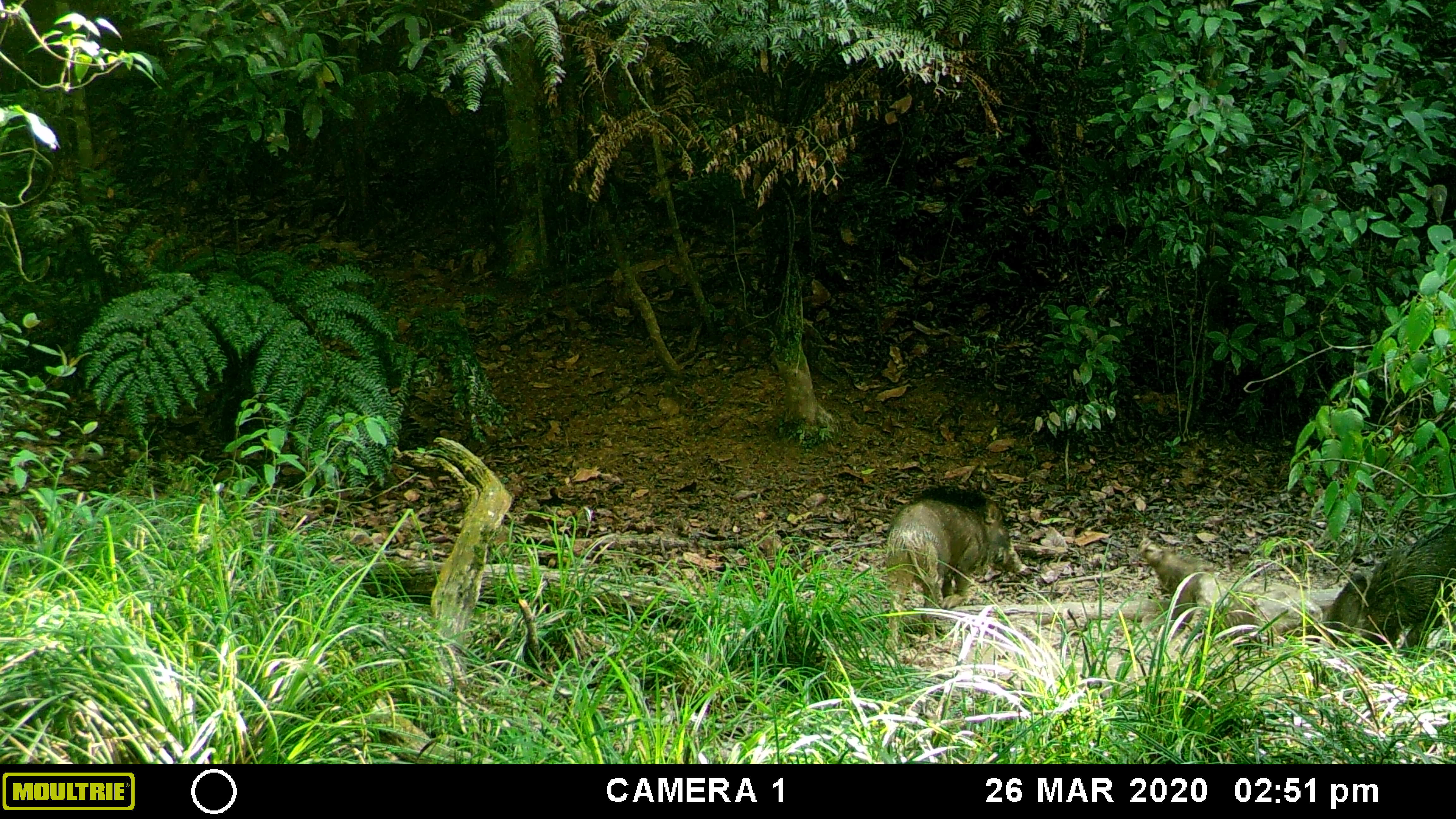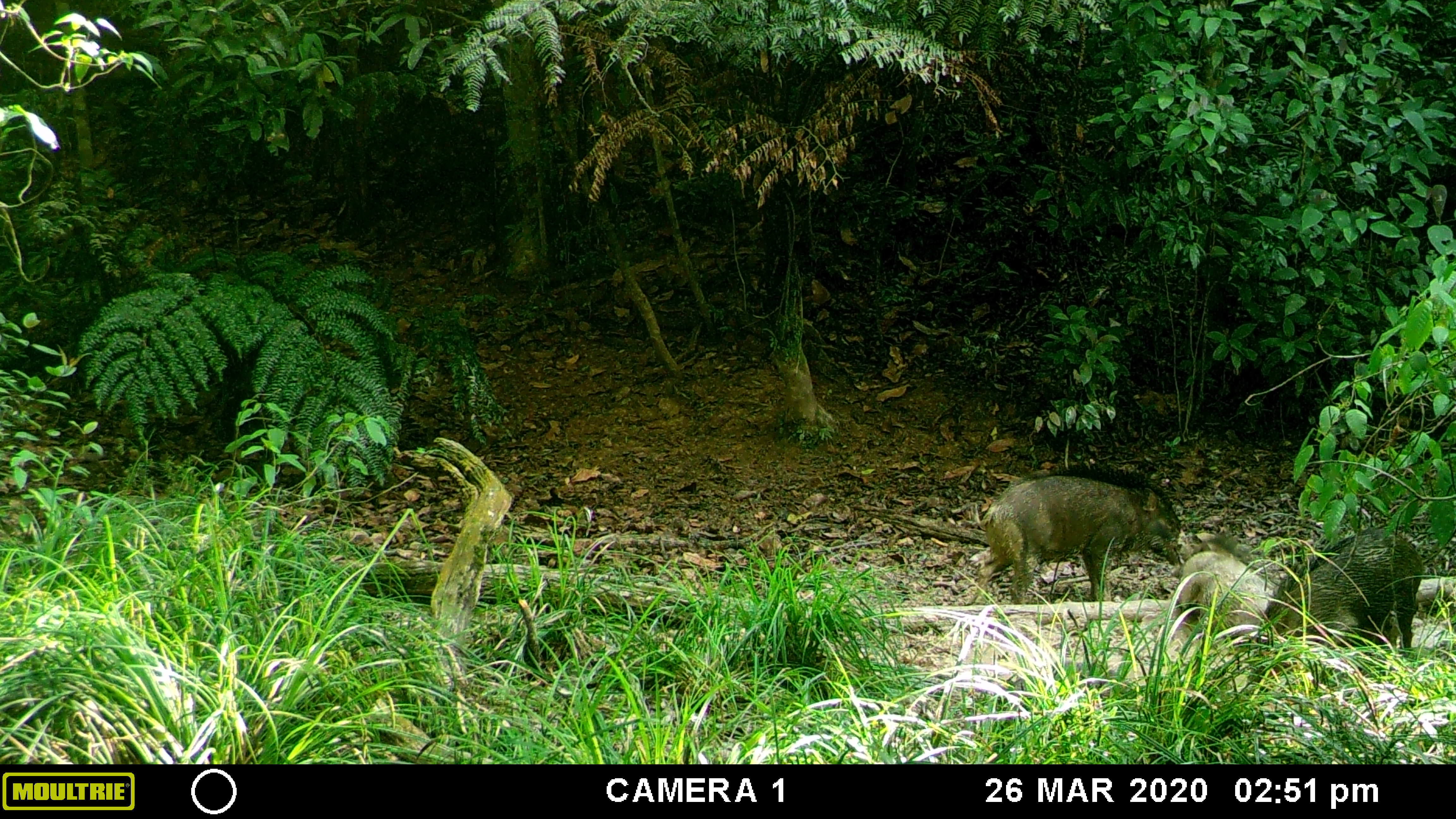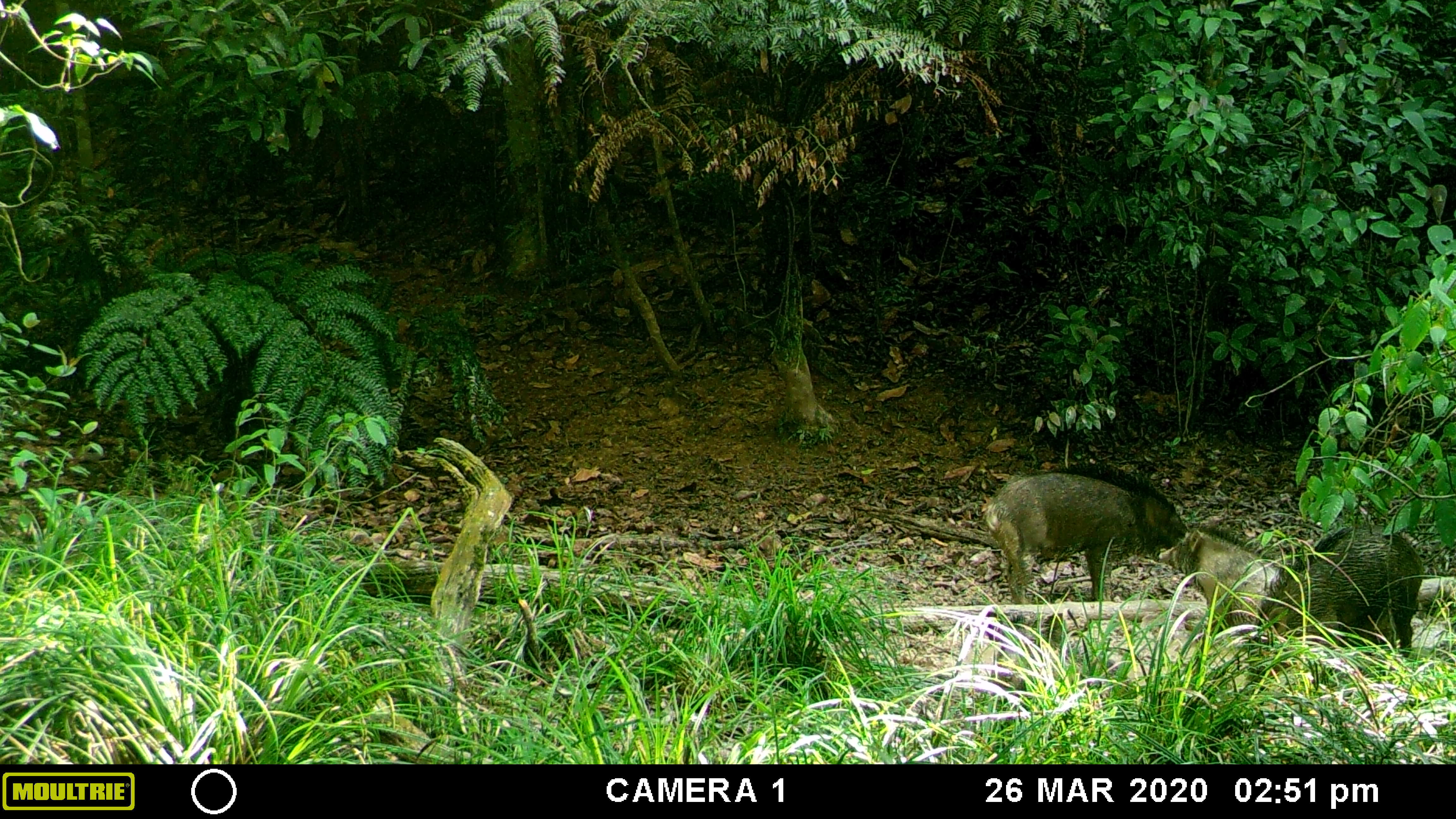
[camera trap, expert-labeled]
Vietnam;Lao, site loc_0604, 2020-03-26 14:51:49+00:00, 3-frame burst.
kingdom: Animalia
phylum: Chordata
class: Mammalia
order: Artiodactyla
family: Suidae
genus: Sus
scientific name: Sus scrofa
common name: eurasian wild pig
Eurasian wild pig (Sus scrofa). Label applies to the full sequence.